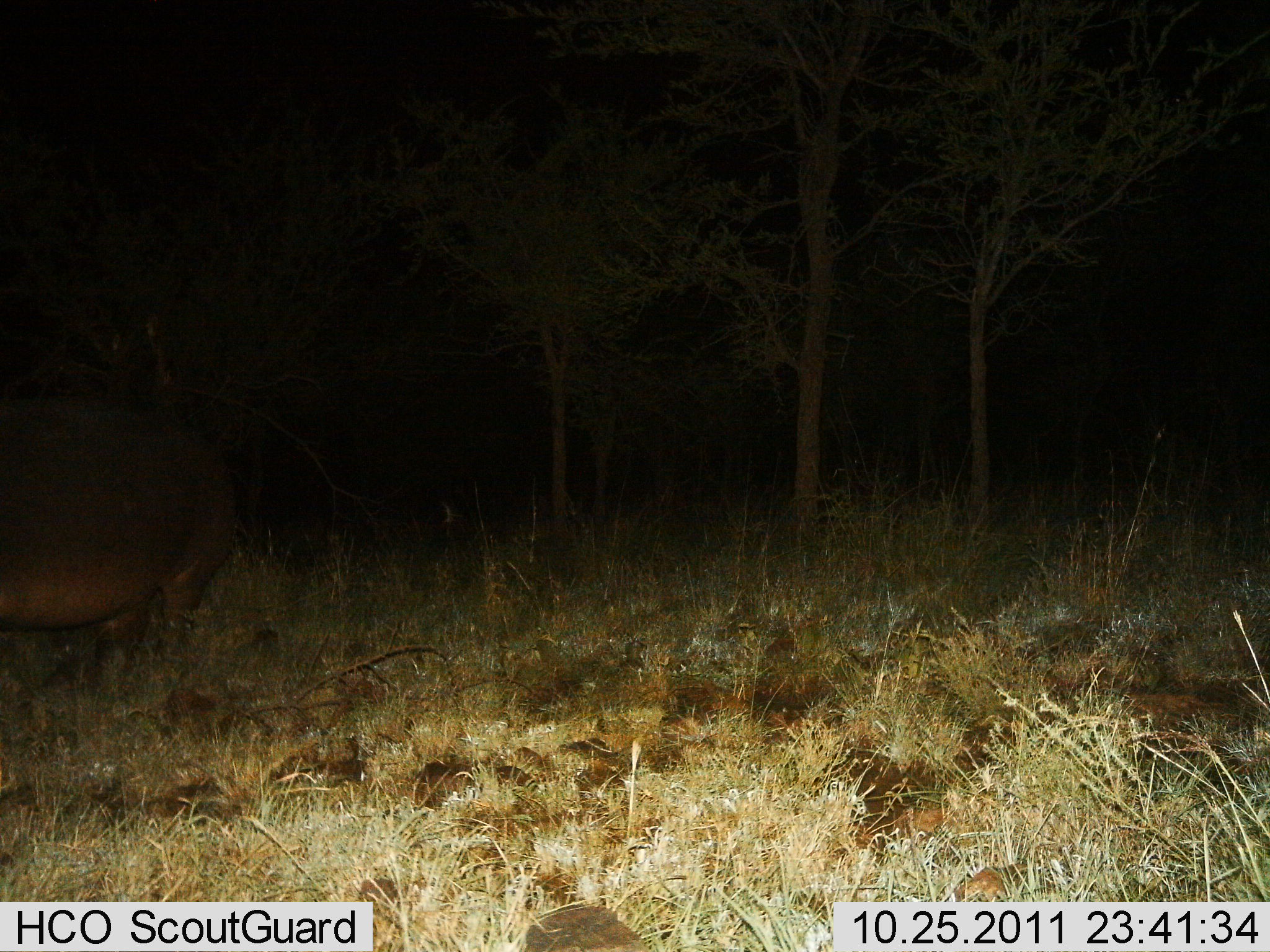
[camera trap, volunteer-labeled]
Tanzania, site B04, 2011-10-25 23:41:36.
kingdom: Animalia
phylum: Chordata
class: Mammalia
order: Artiodactyla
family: Hippopotamidae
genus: Hippopotamus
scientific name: Hippopotamus amphibius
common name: hippopotamus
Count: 1.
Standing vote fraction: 82%.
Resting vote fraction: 9%.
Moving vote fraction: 9%.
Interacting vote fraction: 0%.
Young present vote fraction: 0%.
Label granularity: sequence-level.